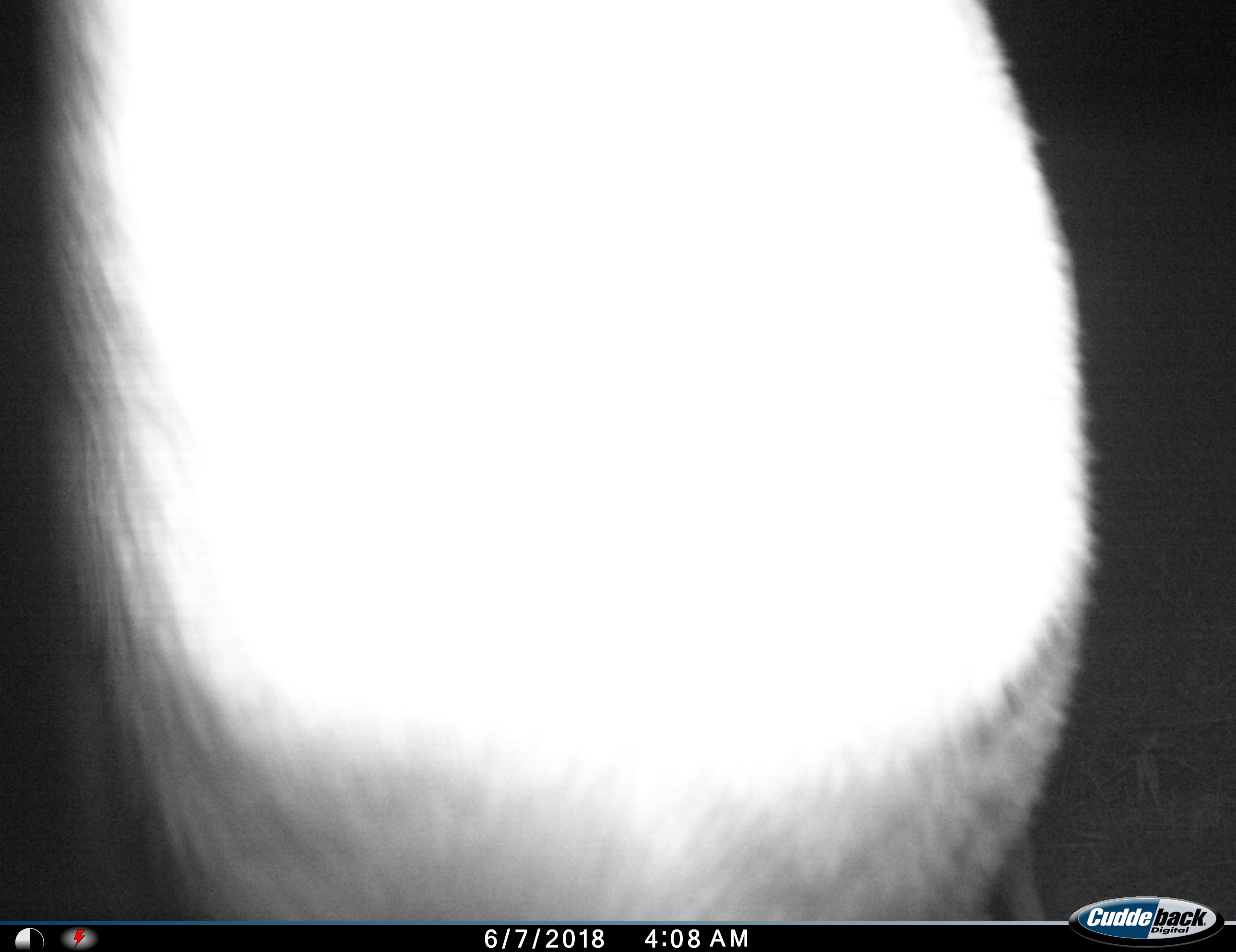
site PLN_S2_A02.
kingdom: Animalia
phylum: Chordata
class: Mammalia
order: Artiodactyla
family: Bovidae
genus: Aepyceros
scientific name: Aepyceros melampus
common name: impala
Impala (Aepyceros melampus), count 1. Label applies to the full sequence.